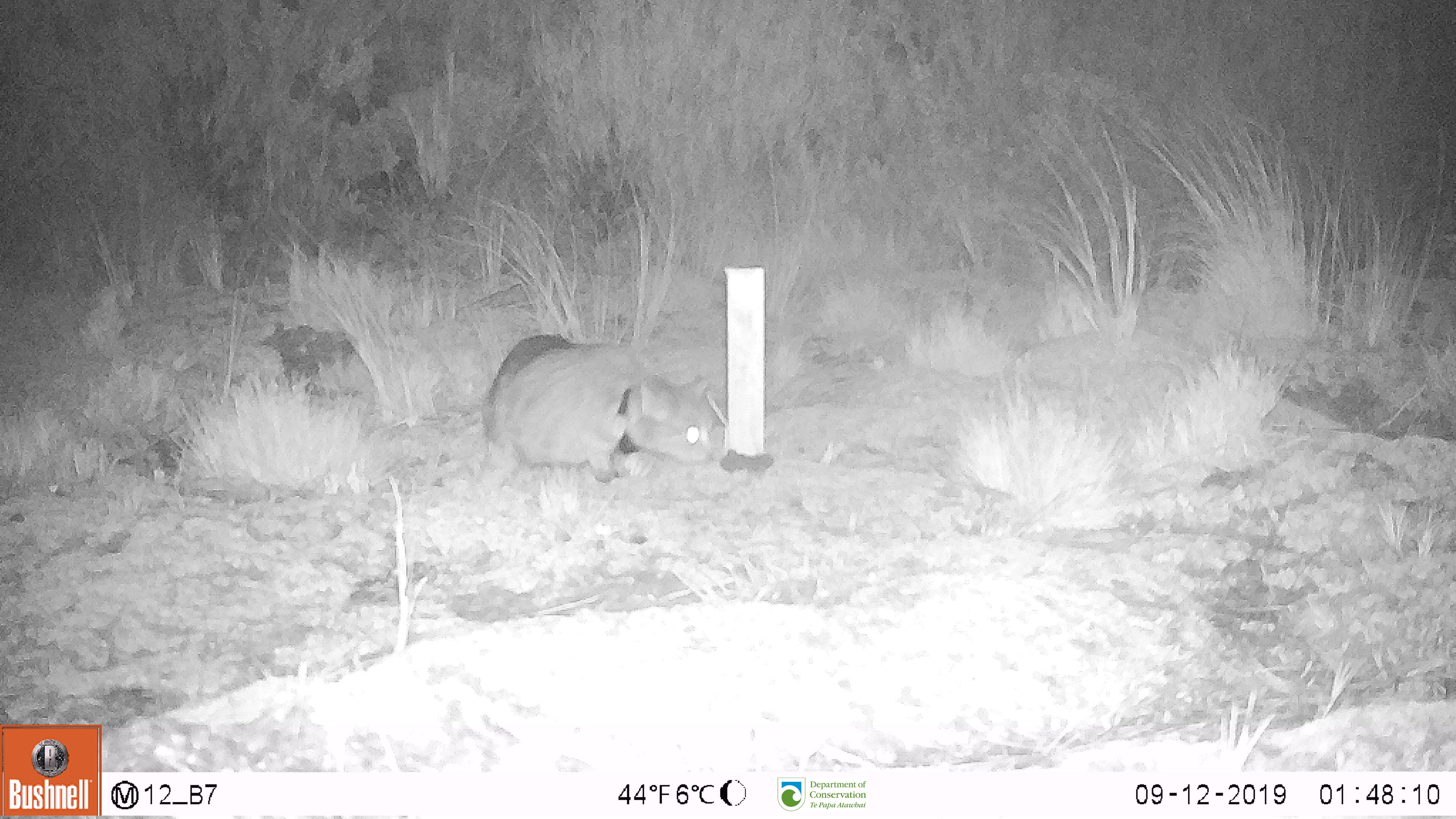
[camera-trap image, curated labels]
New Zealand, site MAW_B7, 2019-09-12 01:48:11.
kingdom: Animalia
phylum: Chordata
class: Mammalia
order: Carnivora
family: Felidae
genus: Felis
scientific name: Felis catus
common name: domestic cat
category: cat